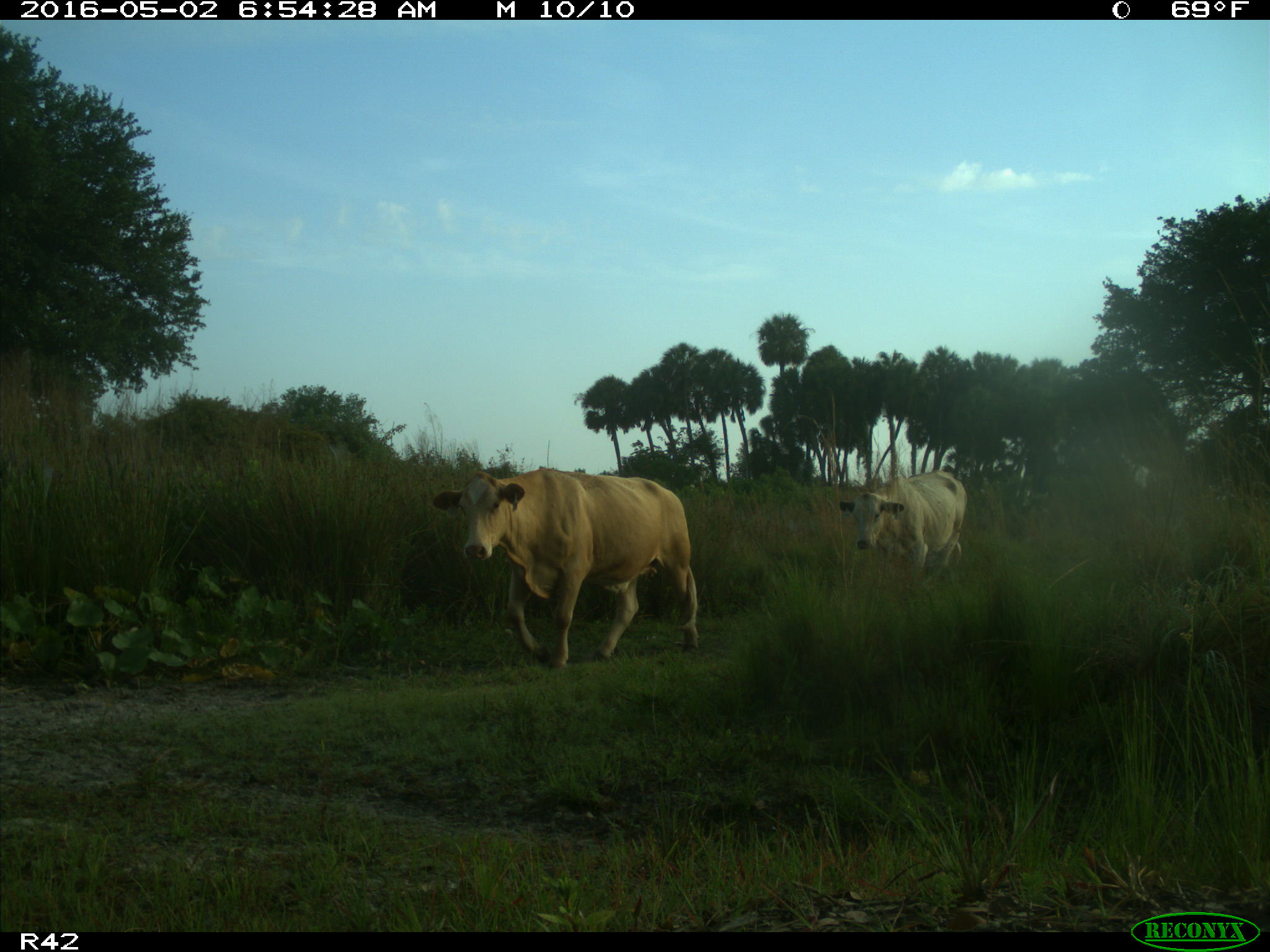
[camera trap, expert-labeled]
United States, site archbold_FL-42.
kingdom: Animalia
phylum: Chordata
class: Mammalia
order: Artiodactyla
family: Bovidae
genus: Bos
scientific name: Bos taurus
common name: domestic cow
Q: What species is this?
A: Bos taurus (domestic cow).